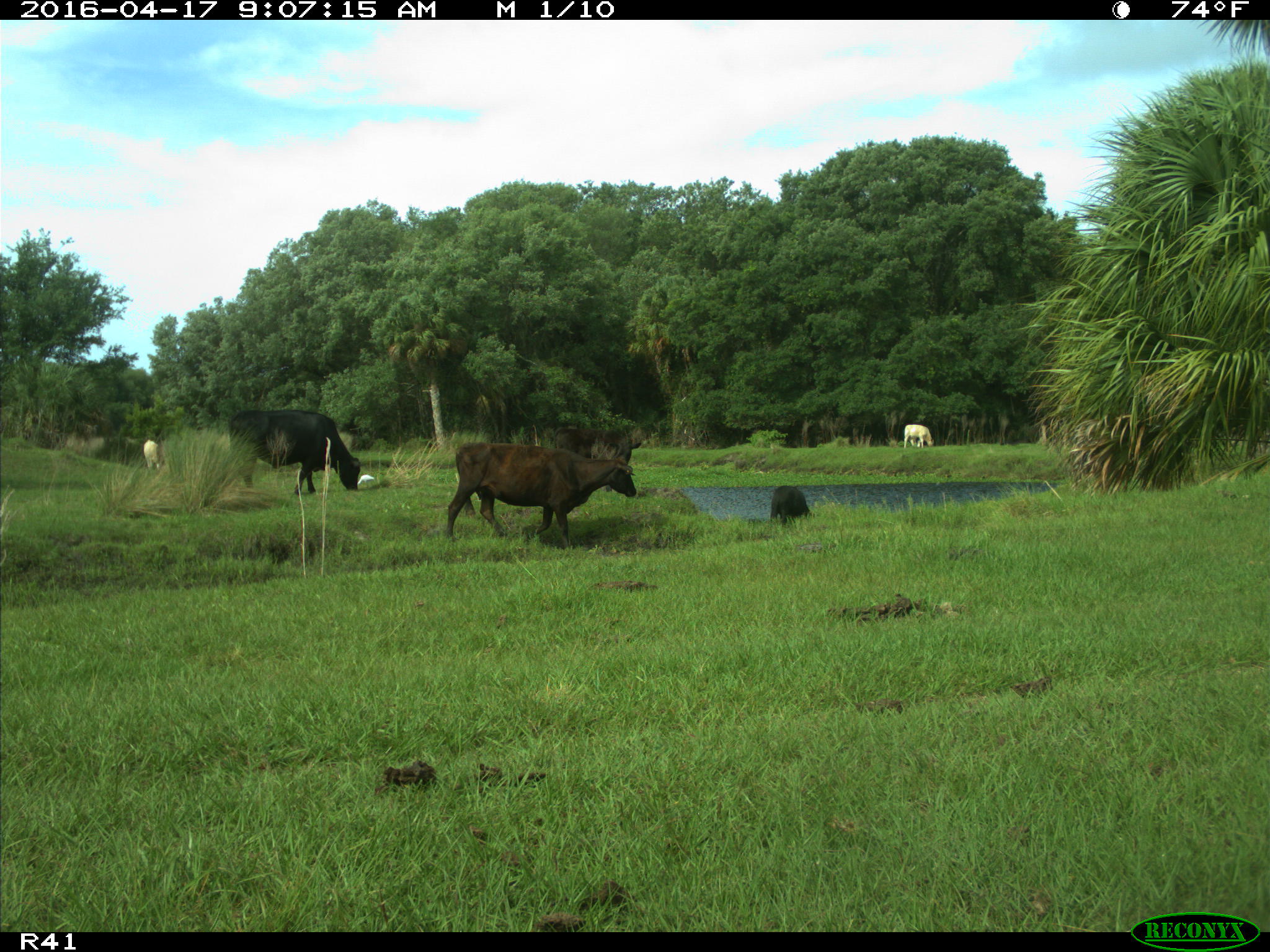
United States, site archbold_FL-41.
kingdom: Animalia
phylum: Chordata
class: Mammalia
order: Artiodactyla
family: Bovidae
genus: Bos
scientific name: Bos taurus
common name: domestic cow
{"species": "Bos taurus (domestic cow)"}